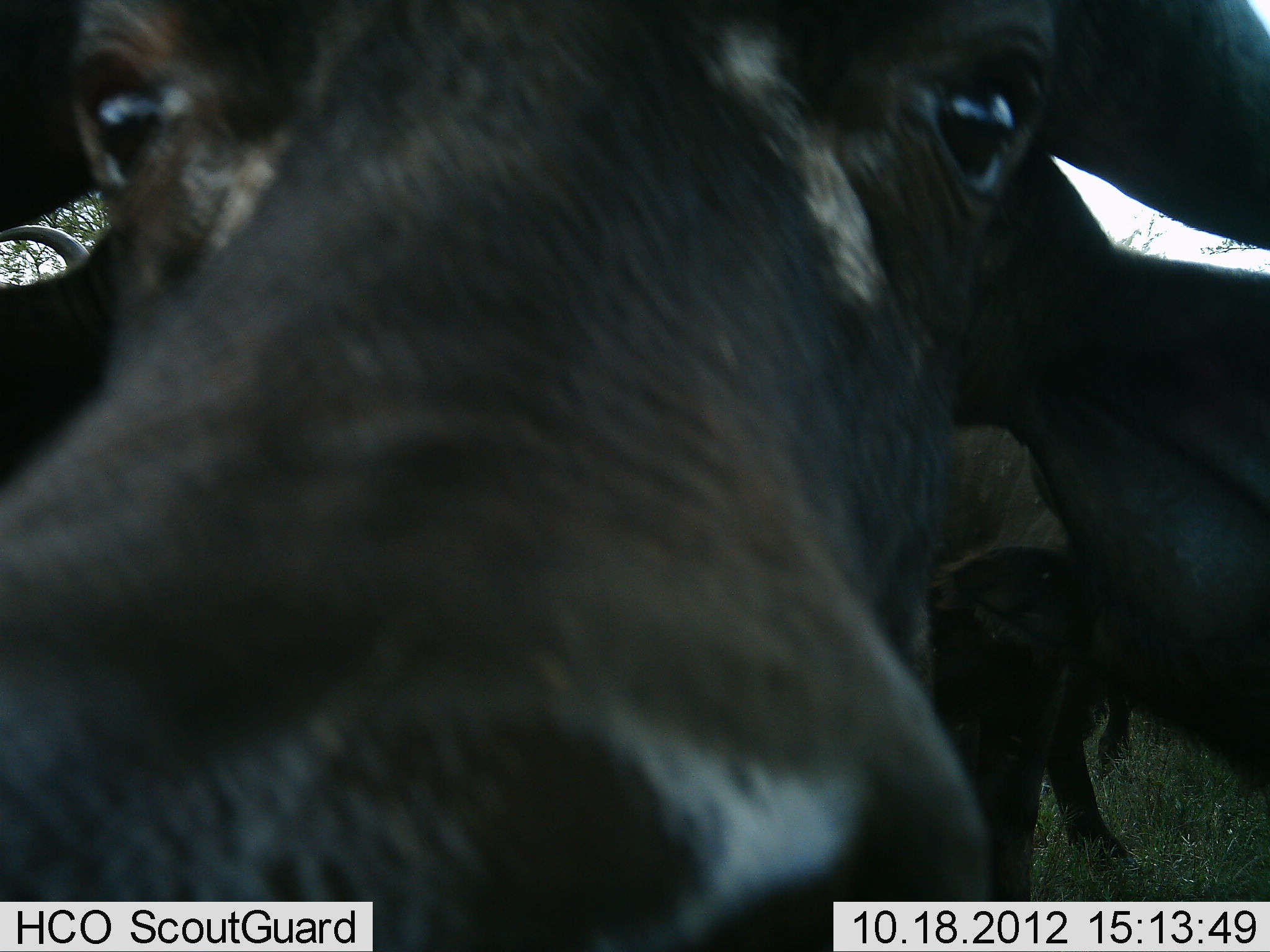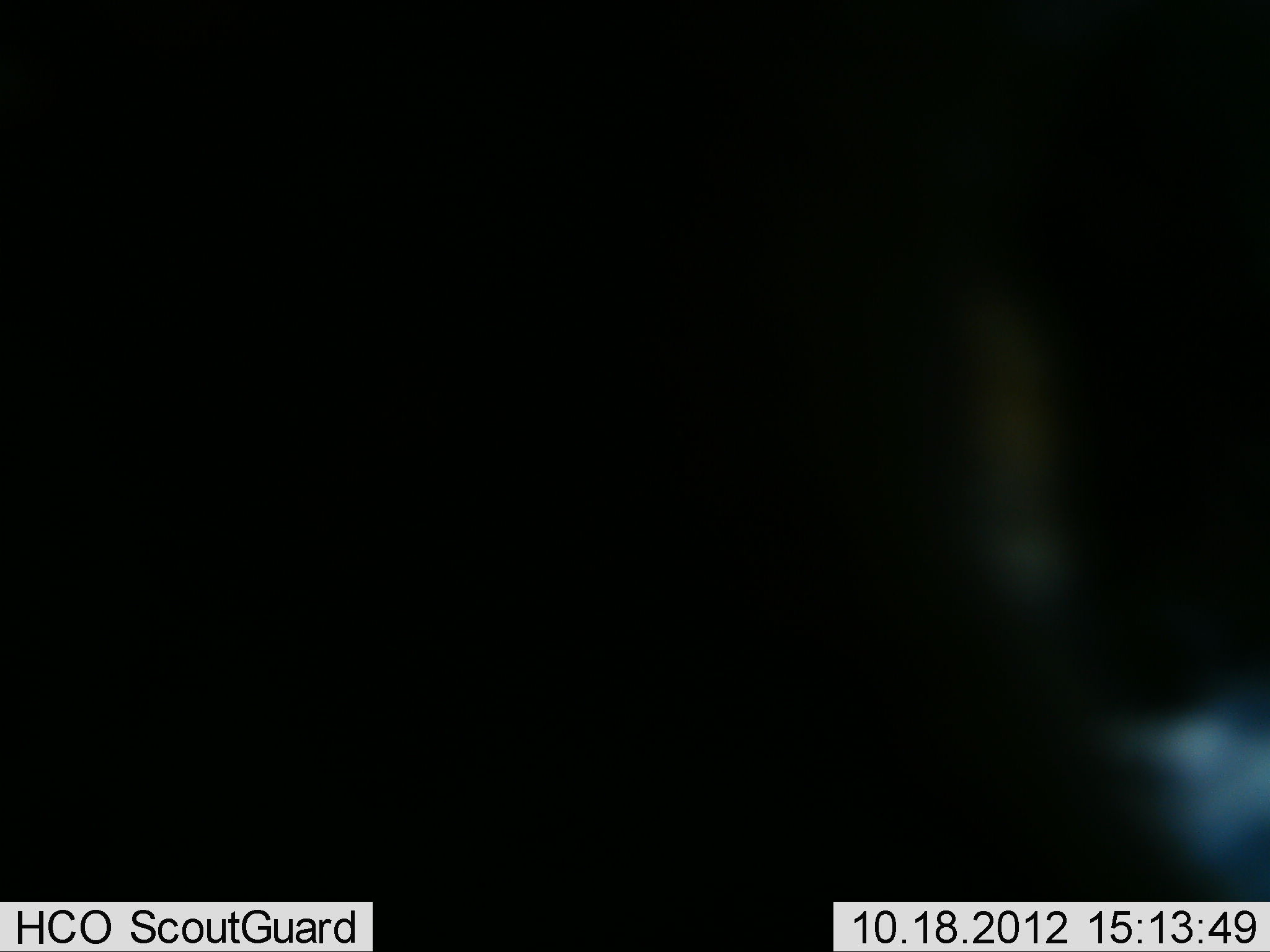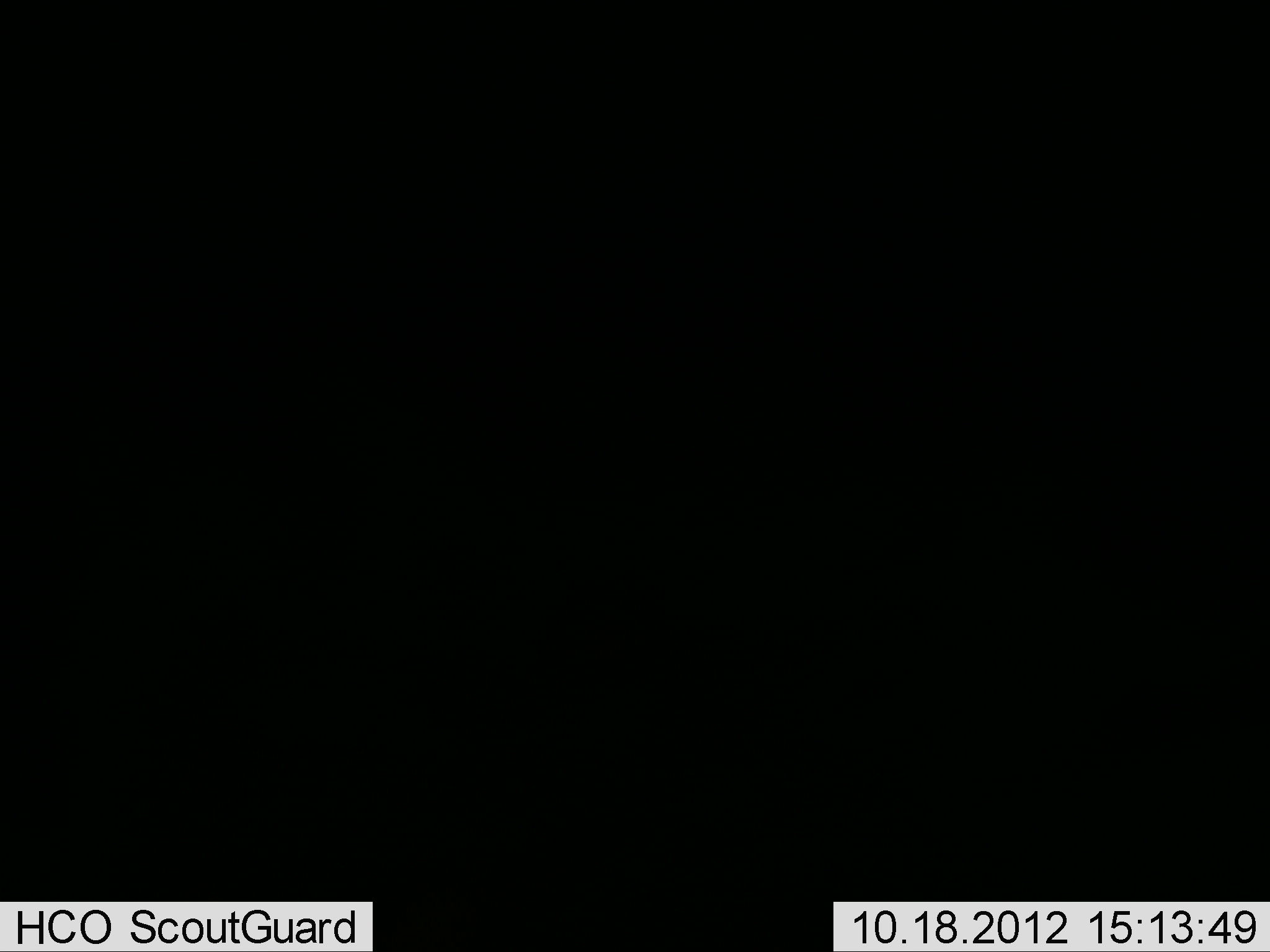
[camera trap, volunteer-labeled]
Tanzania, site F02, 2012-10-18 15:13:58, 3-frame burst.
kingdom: Animalia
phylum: Chordata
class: Mammalia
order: Artiodactyla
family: Bovidae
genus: Syncerus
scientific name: Syncerus caffer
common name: cape buffalo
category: buffalo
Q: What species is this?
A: Buffalo (cape buffalo) (Syncerus caffer).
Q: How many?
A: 3.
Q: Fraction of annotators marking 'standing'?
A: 70%.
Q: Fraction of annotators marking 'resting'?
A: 0%.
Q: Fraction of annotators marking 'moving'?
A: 10%.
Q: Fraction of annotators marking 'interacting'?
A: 20%.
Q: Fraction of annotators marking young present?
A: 10%.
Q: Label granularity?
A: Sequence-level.